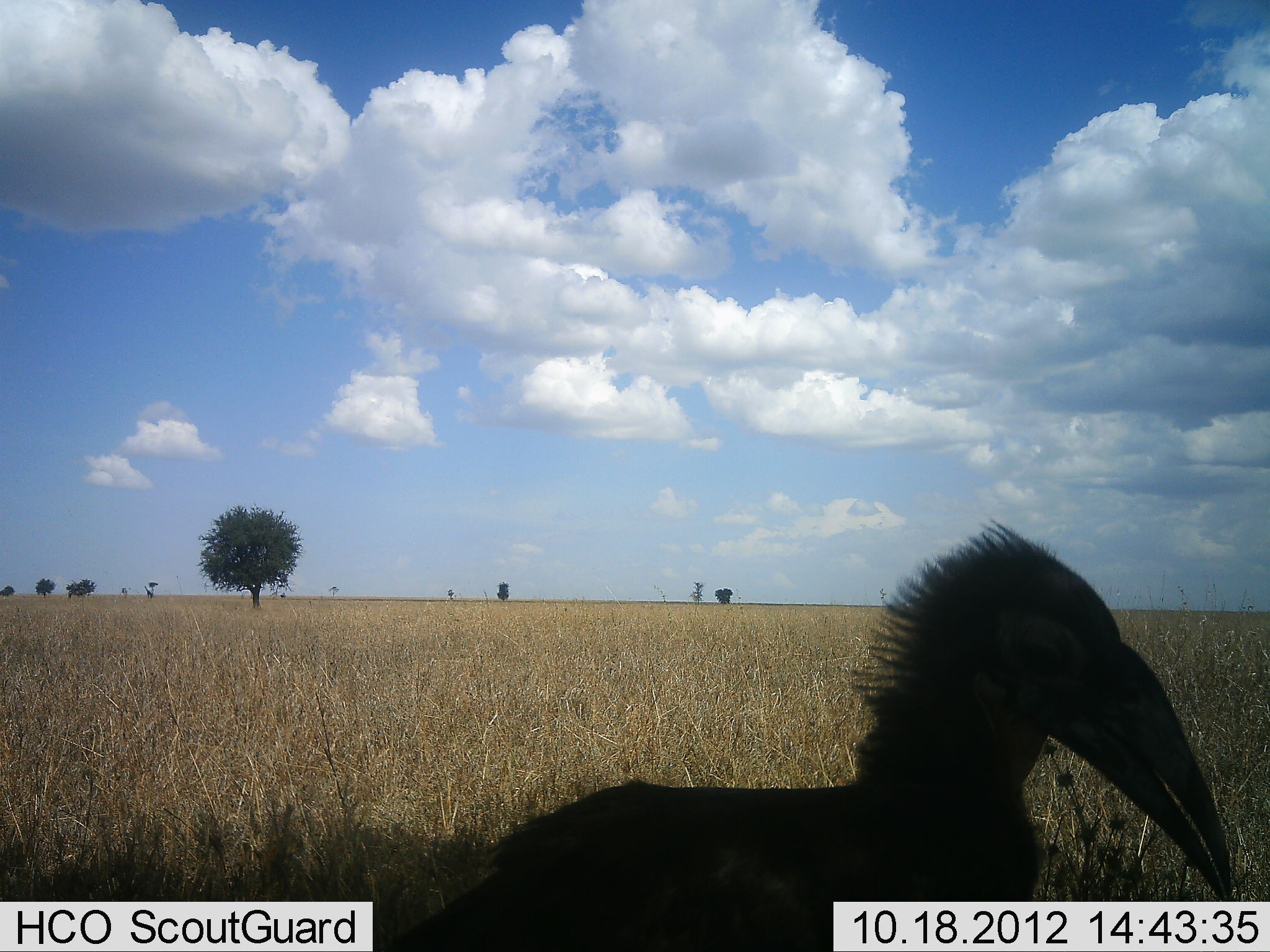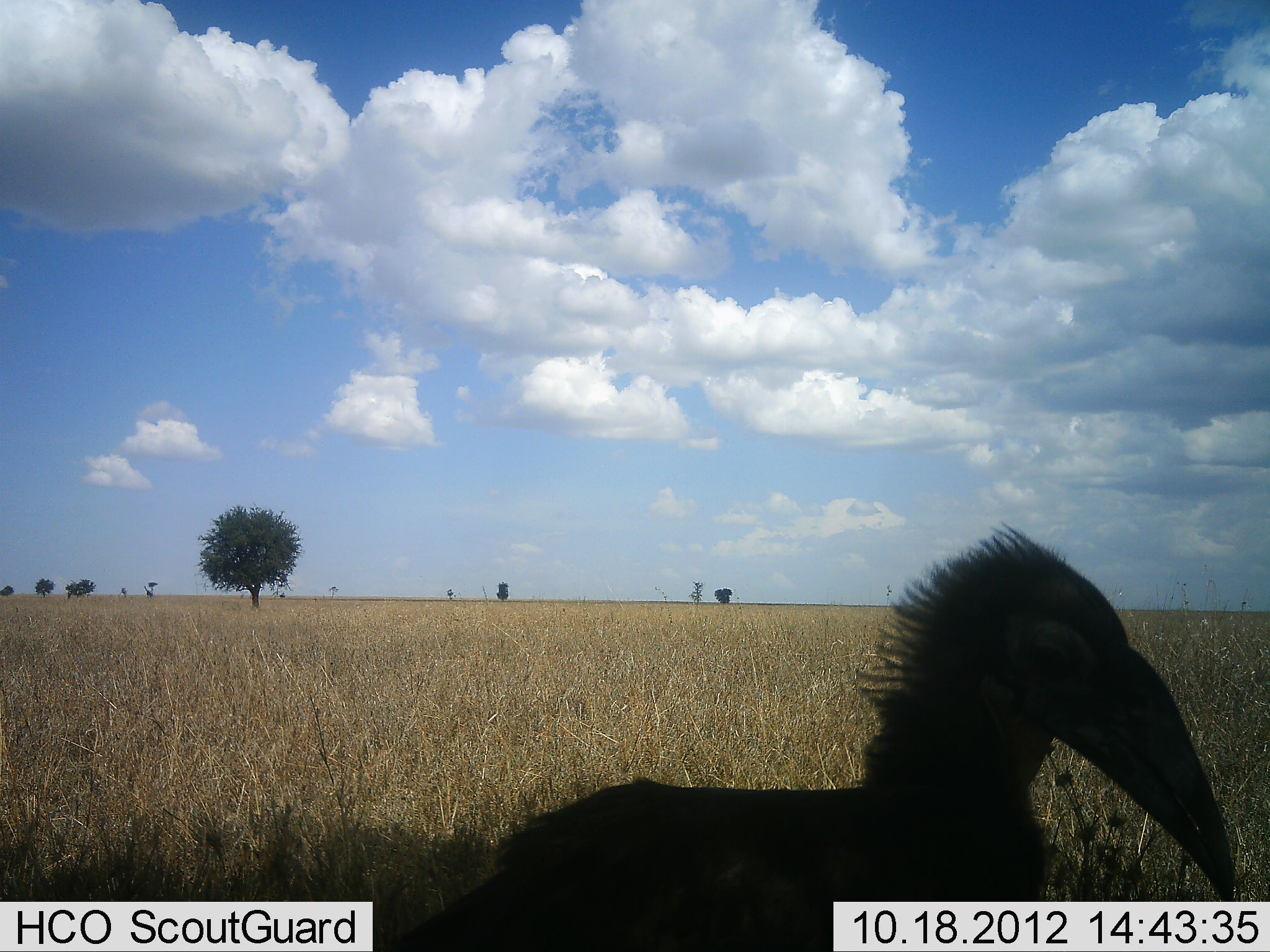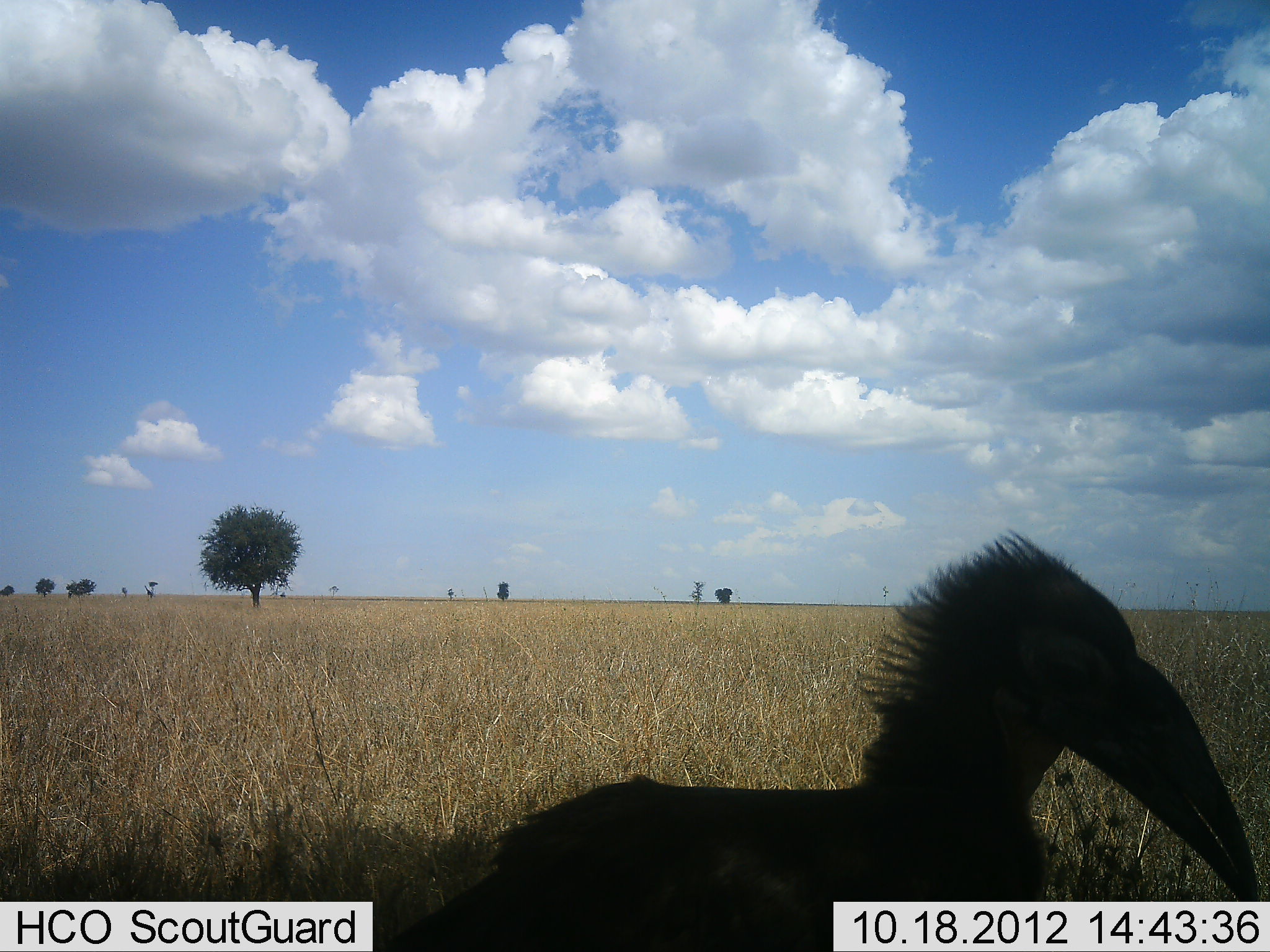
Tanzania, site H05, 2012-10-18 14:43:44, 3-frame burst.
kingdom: Animalia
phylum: Chordata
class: Aves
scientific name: Aves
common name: bird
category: otherbird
Otherbird (bird) (Aves), count 1. Behavior (volunteer vote fractions): standing 80%, resting 20%, moving 0%, interacting 0%. Young present (vote fraction): 0%. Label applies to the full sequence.